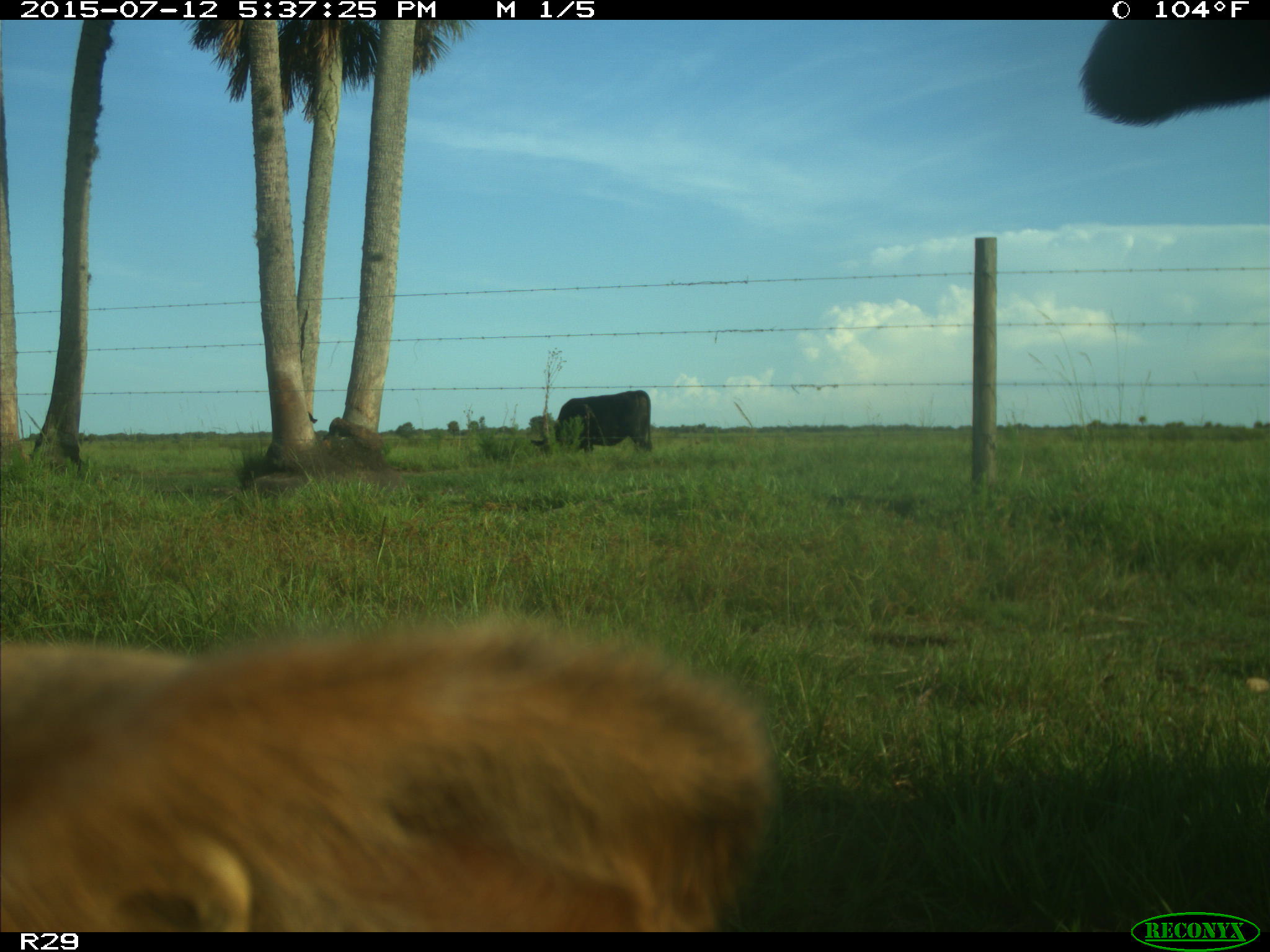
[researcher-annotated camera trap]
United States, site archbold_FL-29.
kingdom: Animalia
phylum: Chordata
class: Mammalia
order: Artiodactyla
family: Bovidae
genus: Bos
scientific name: Bos taurus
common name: domestic cow